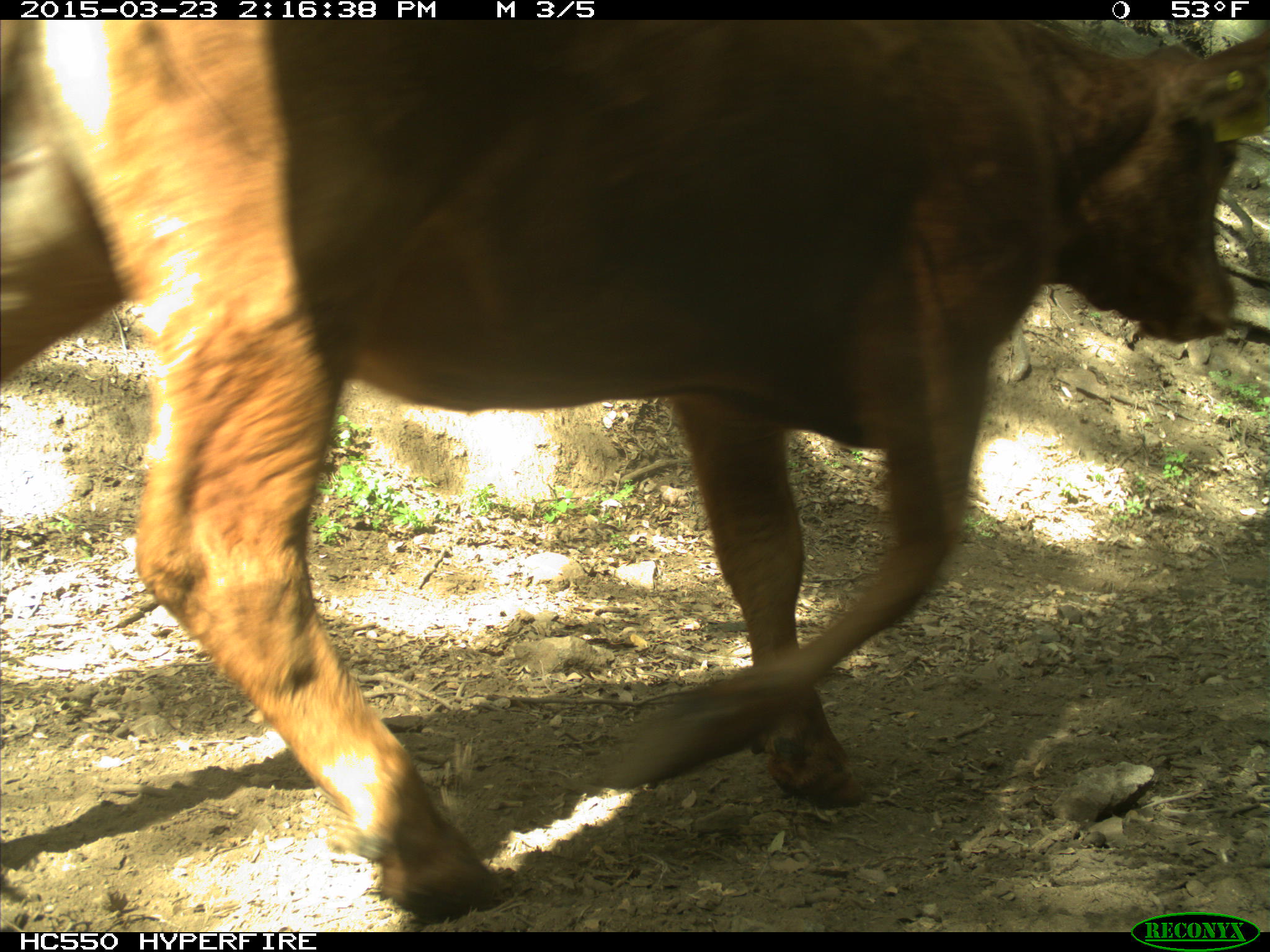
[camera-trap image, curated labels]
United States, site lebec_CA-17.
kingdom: Animalia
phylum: Chordata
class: Mammalia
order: Artiodactyla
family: Bovidae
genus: Bos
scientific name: Bos taurus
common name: domestic cow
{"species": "Bos taurus (domestic cow)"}